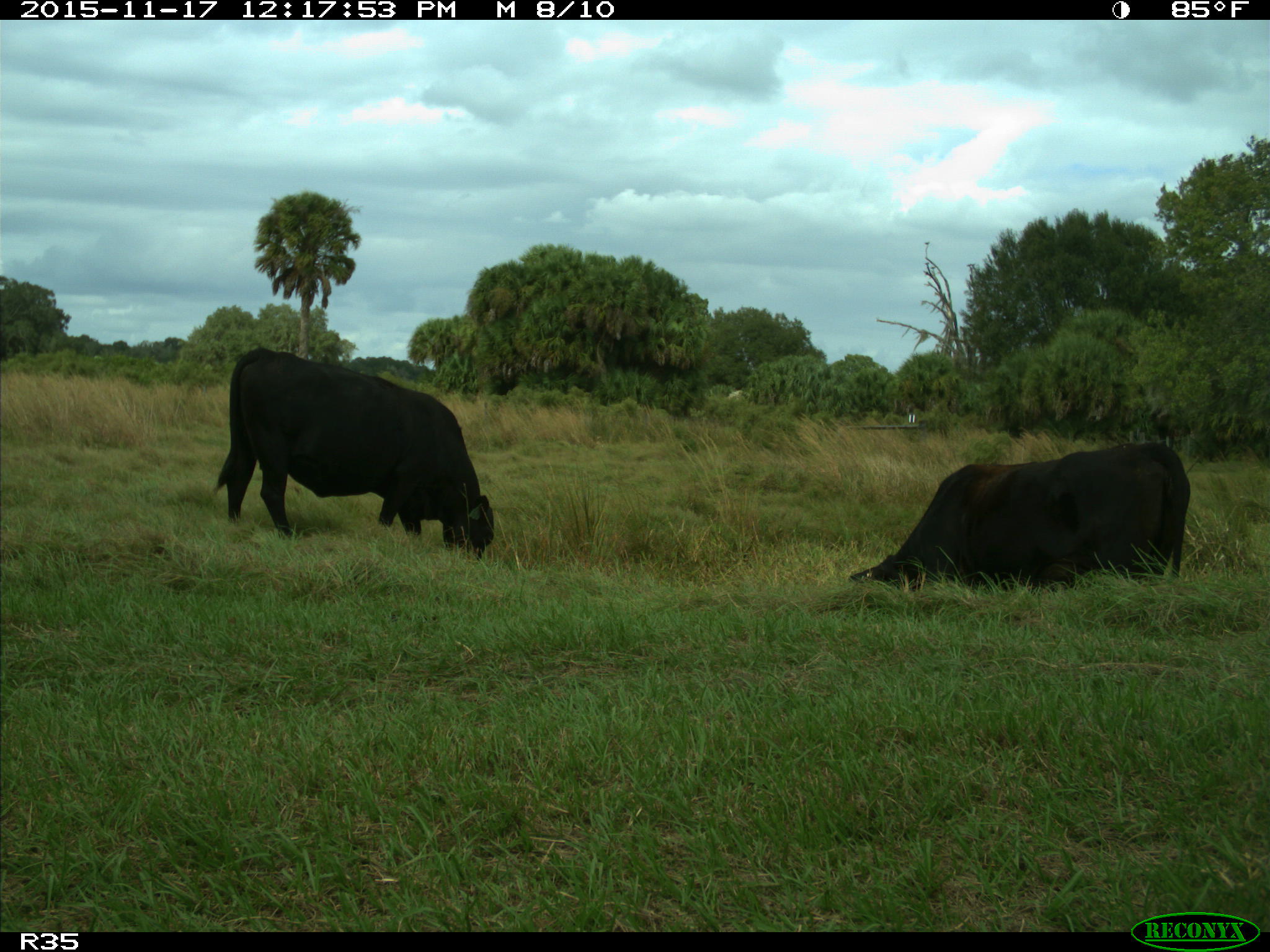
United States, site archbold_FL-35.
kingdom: Animalia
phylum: Chordata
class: Mammalia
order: Artiodactyla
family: Bovidae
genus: Bos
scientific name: Bos taurus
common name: domestic cow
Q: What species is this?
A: Bos taurus (domestic cow).